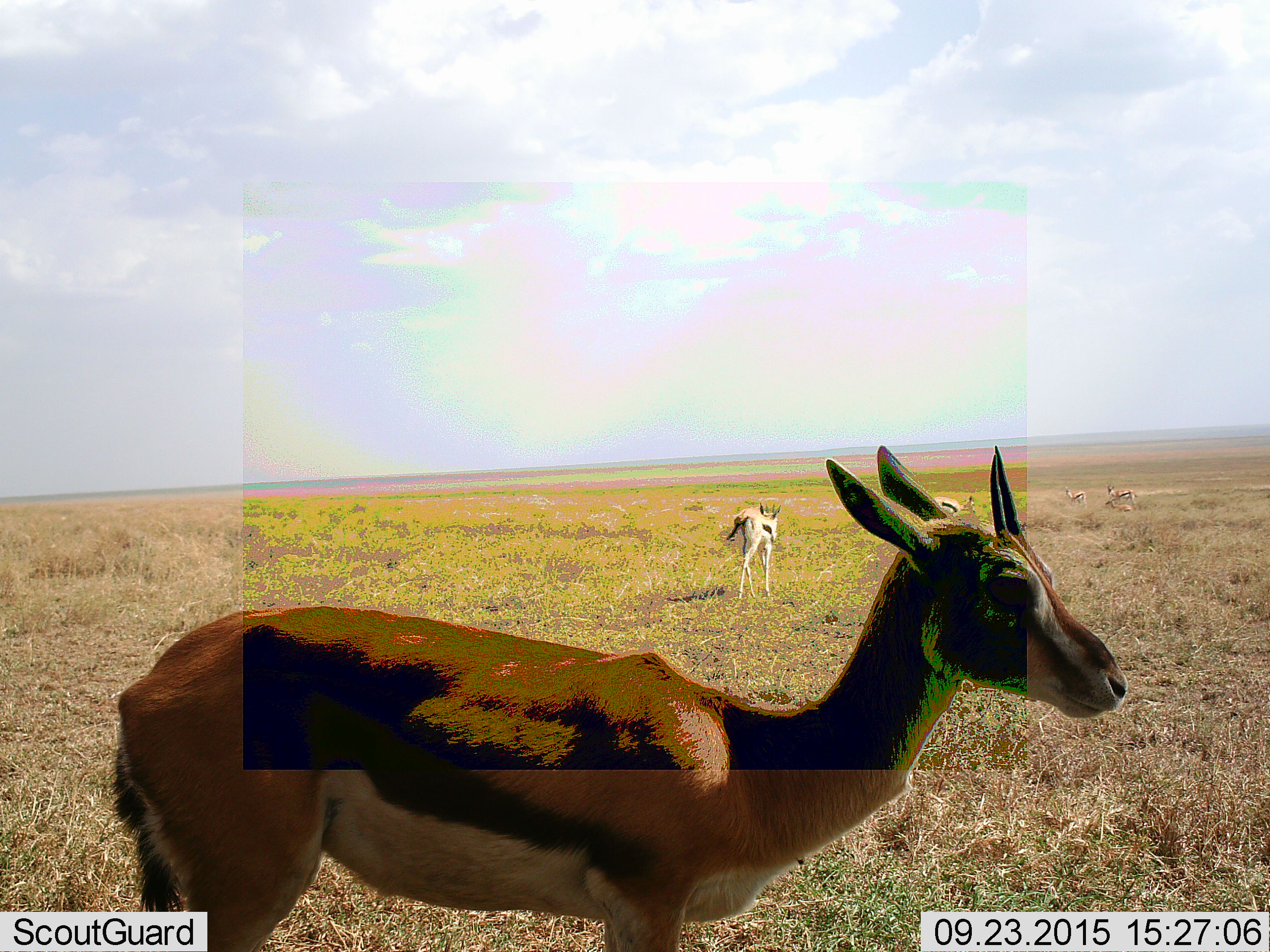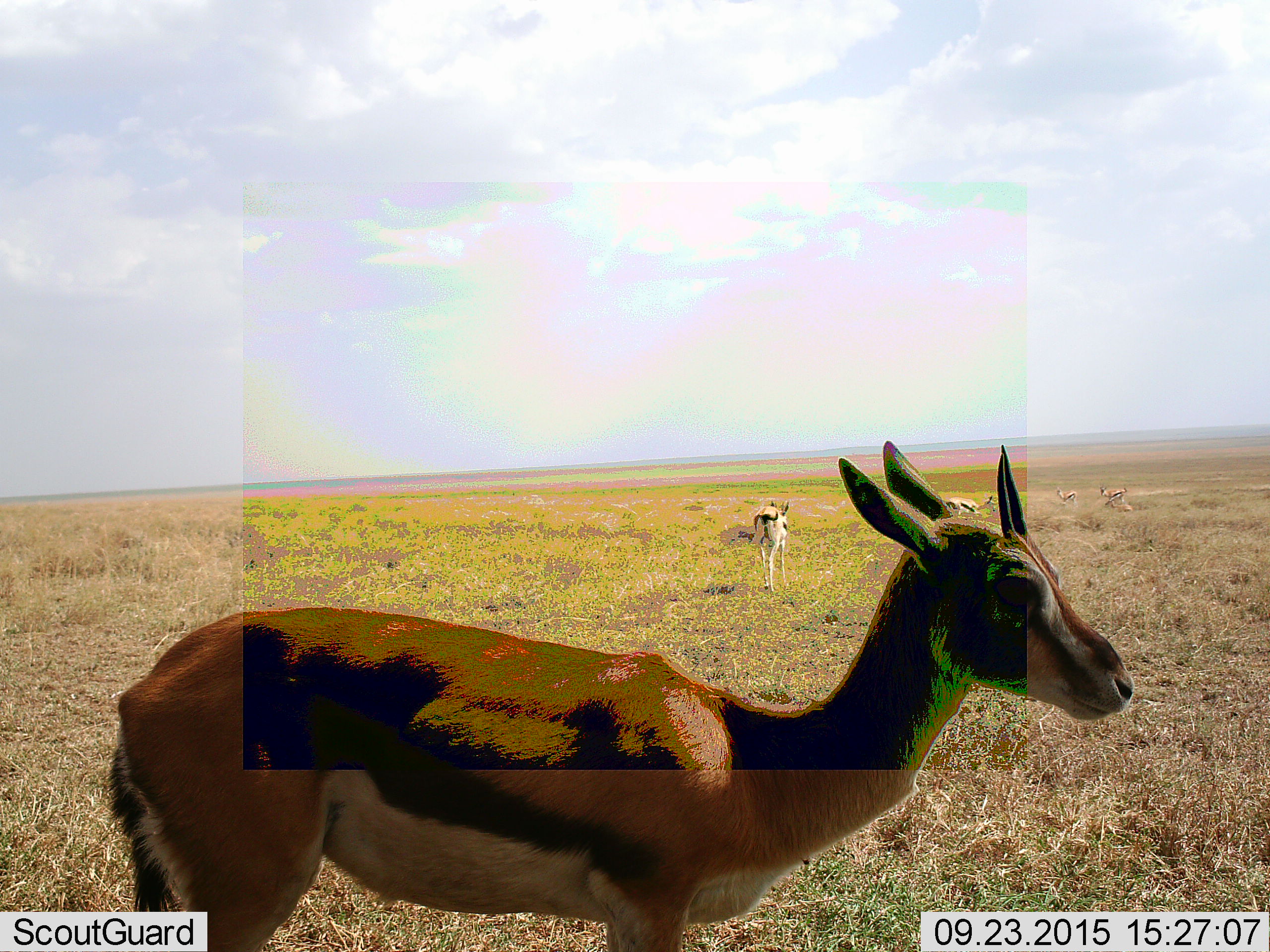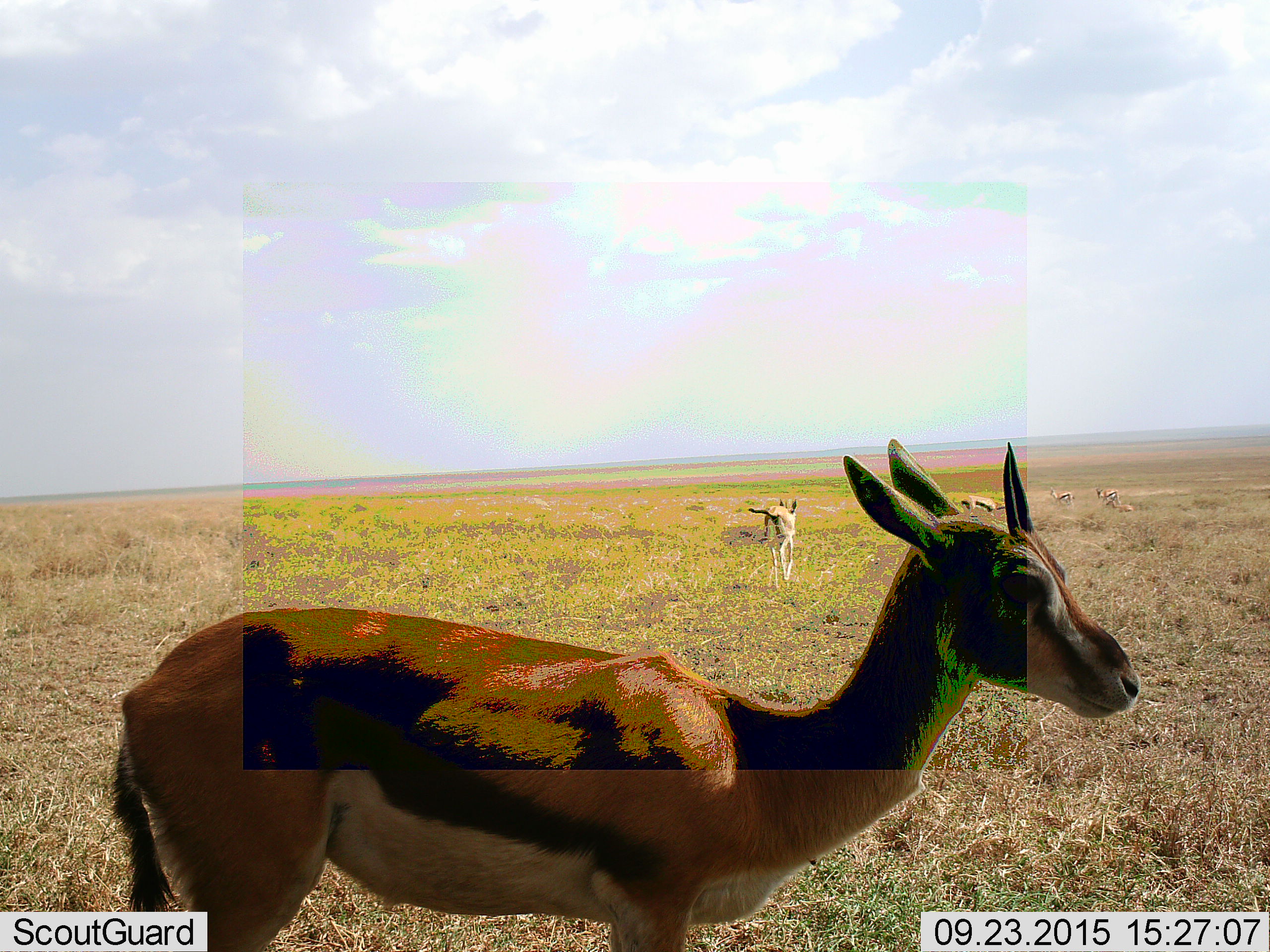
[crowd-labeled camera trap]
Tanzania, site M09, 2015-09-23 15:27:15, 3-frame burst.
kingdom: Animalia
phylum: Chordata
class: Mammalia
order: Artiodactyla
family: Bovidae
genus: Eudorcas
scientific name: Eudorcas thomsonii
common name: thomson's gazelle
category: gazellethomsons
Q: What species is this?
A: Gazellethomsons (thomson's gazelle) (Eudorcas thomsonii).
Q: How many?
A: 6.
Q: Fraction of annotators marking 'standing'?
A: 89%.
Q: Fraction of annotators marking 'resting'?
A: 22%.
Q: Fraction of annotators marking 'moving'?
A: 89%.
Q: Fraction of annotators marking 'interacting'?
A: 11%.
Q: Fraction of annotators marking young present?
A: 0%.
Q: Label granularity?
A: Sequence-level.